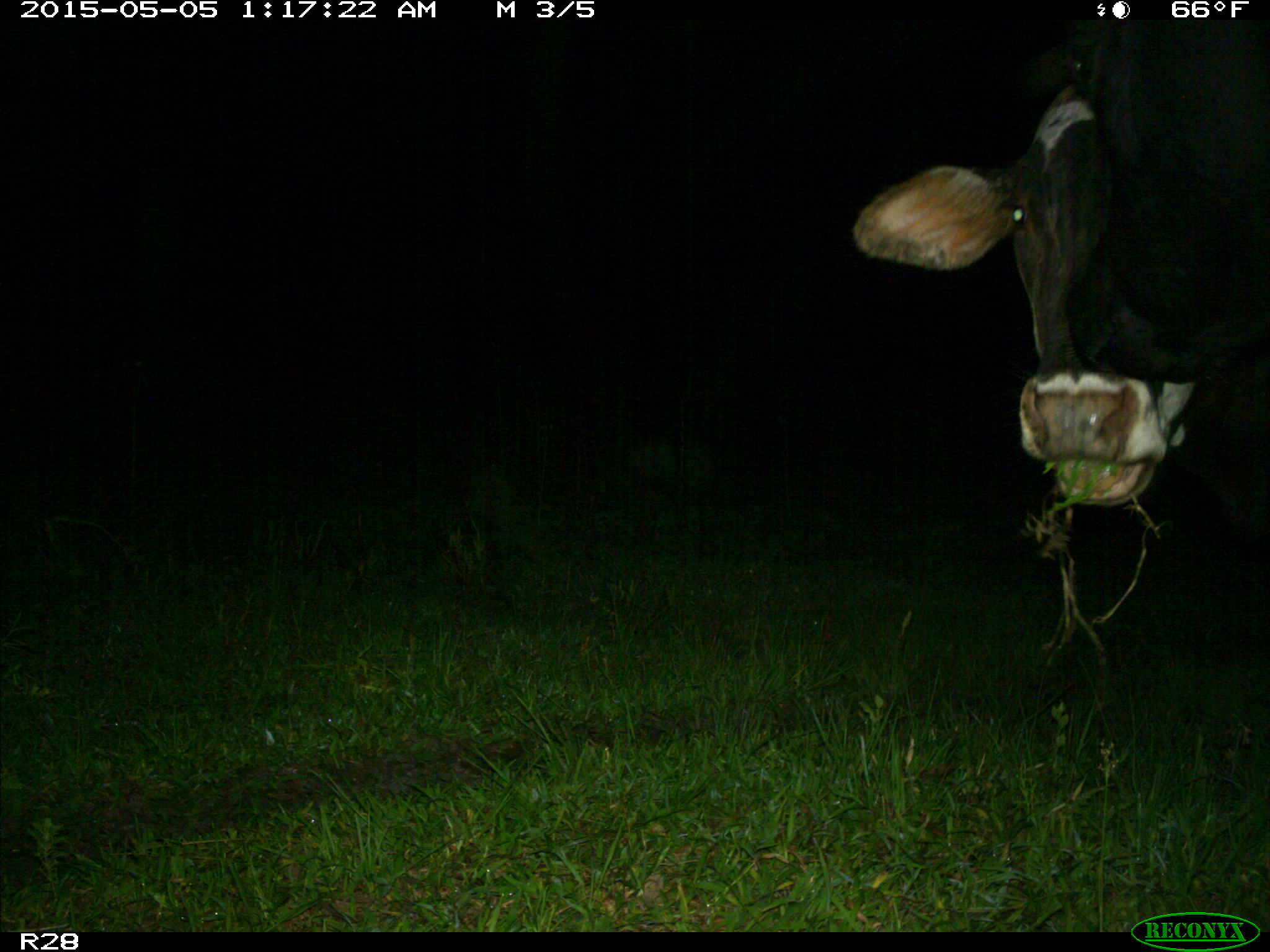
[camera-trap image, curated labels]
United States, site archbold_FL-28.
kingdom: Animalia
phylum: Chordata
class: Mammalia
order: Artiodactyla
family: Bovidae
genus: Bos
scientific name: Bos taurus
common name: domestic cow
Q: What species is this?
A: Bos taurus (domestic cow).